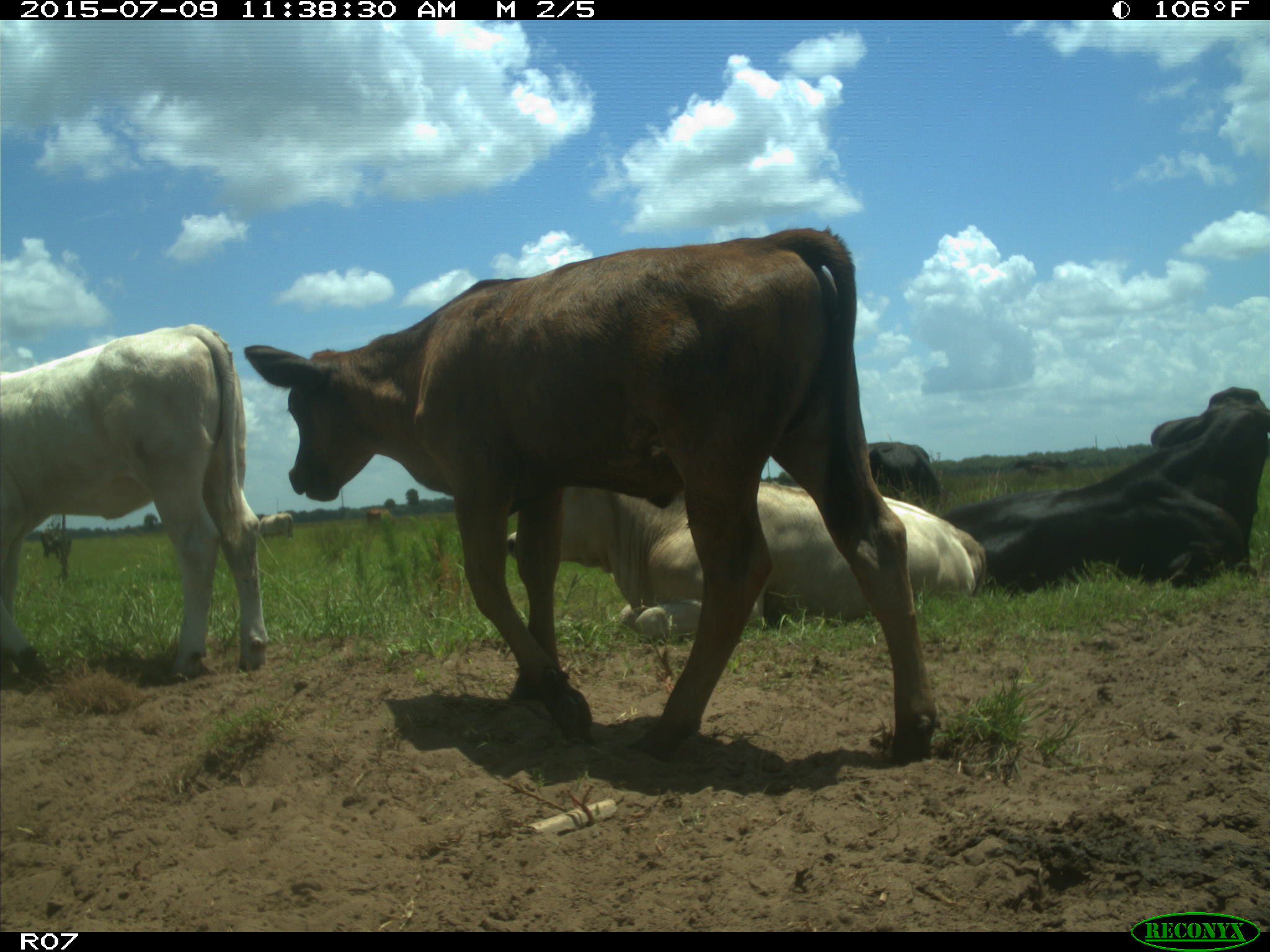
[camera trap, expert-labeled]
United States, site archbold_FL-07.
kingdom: Animalia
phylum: Chordata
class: Mammalia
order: Artiodactyla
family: Bovidae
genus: Bos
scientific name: Bos taurus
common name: domestic cow